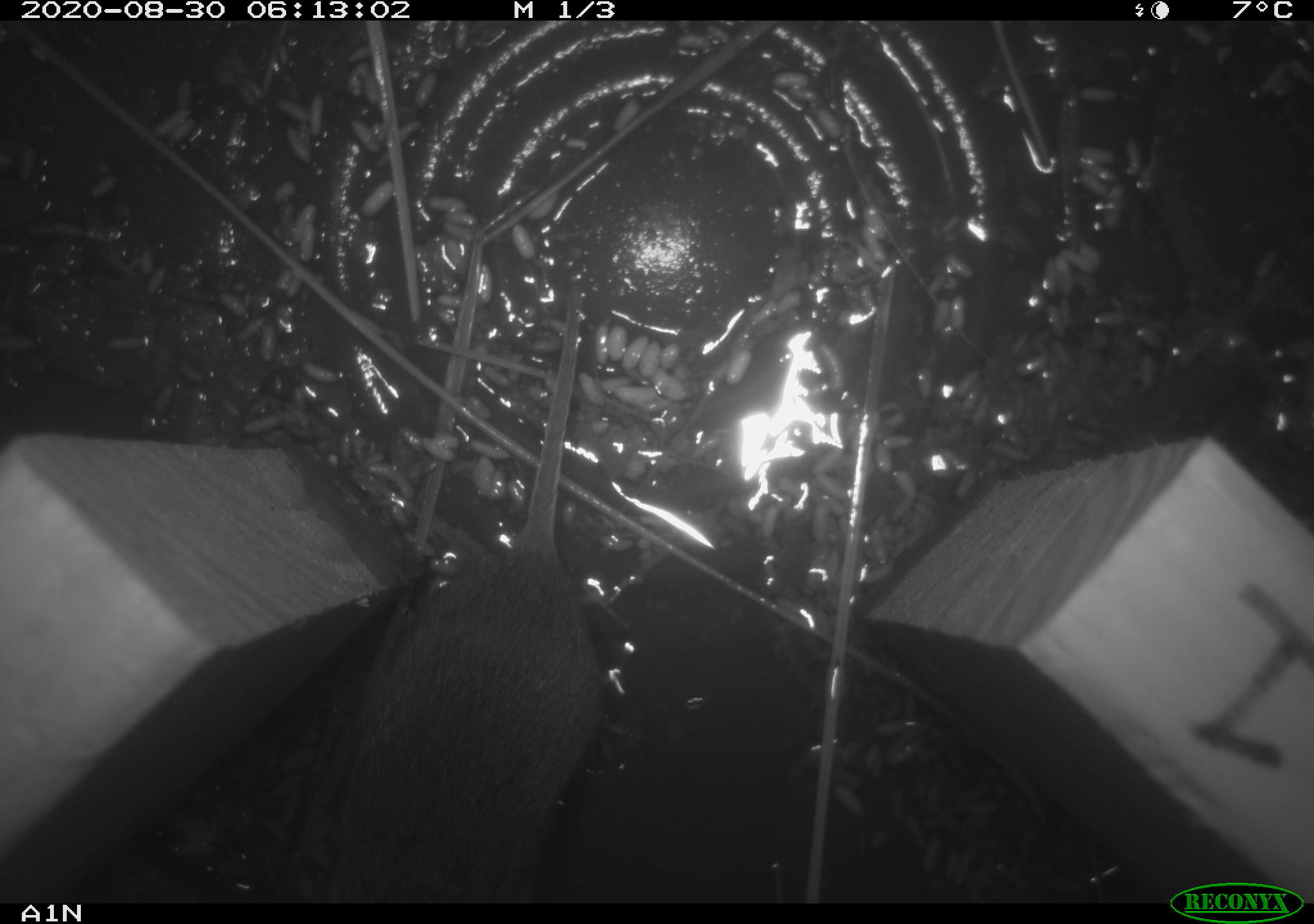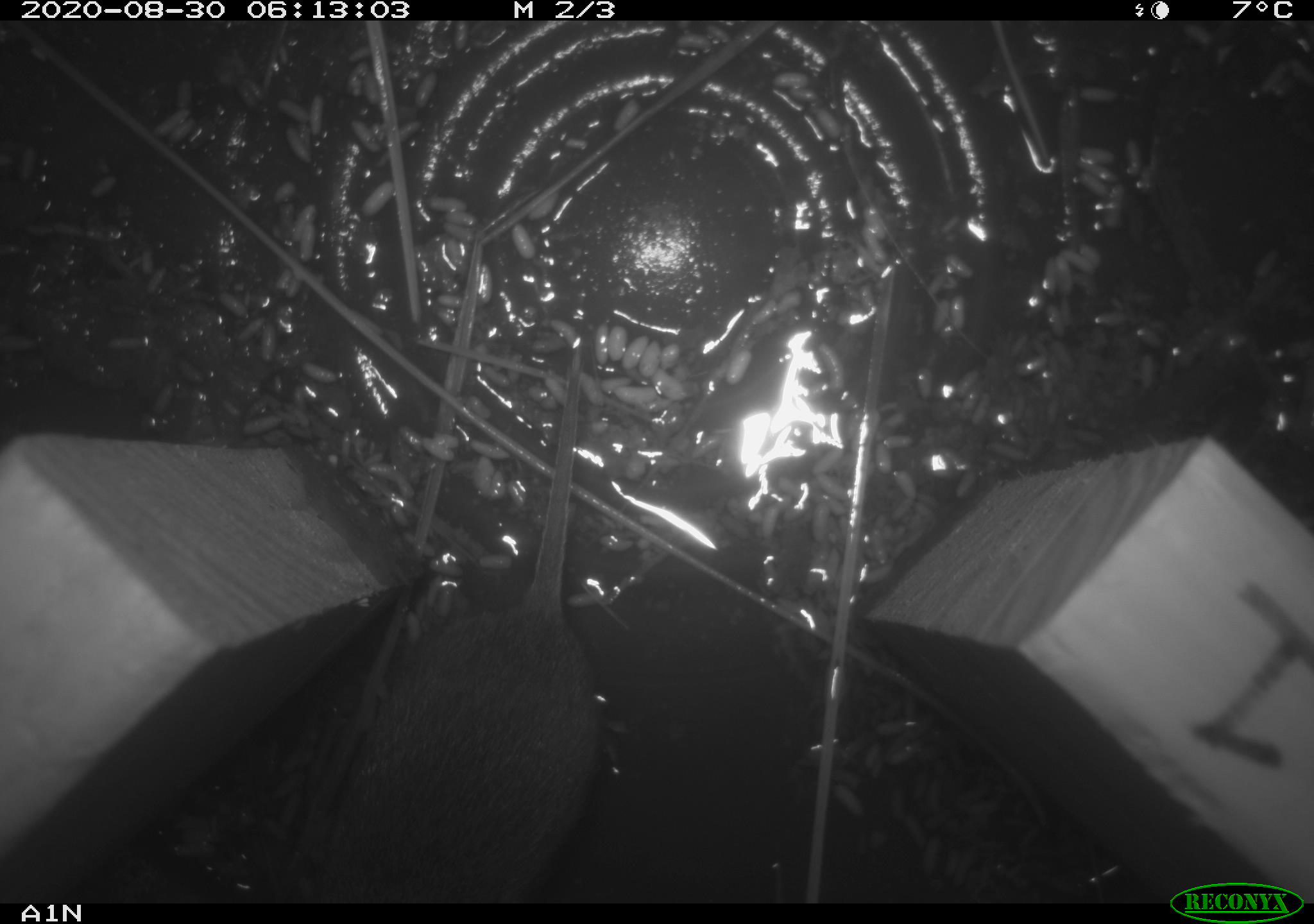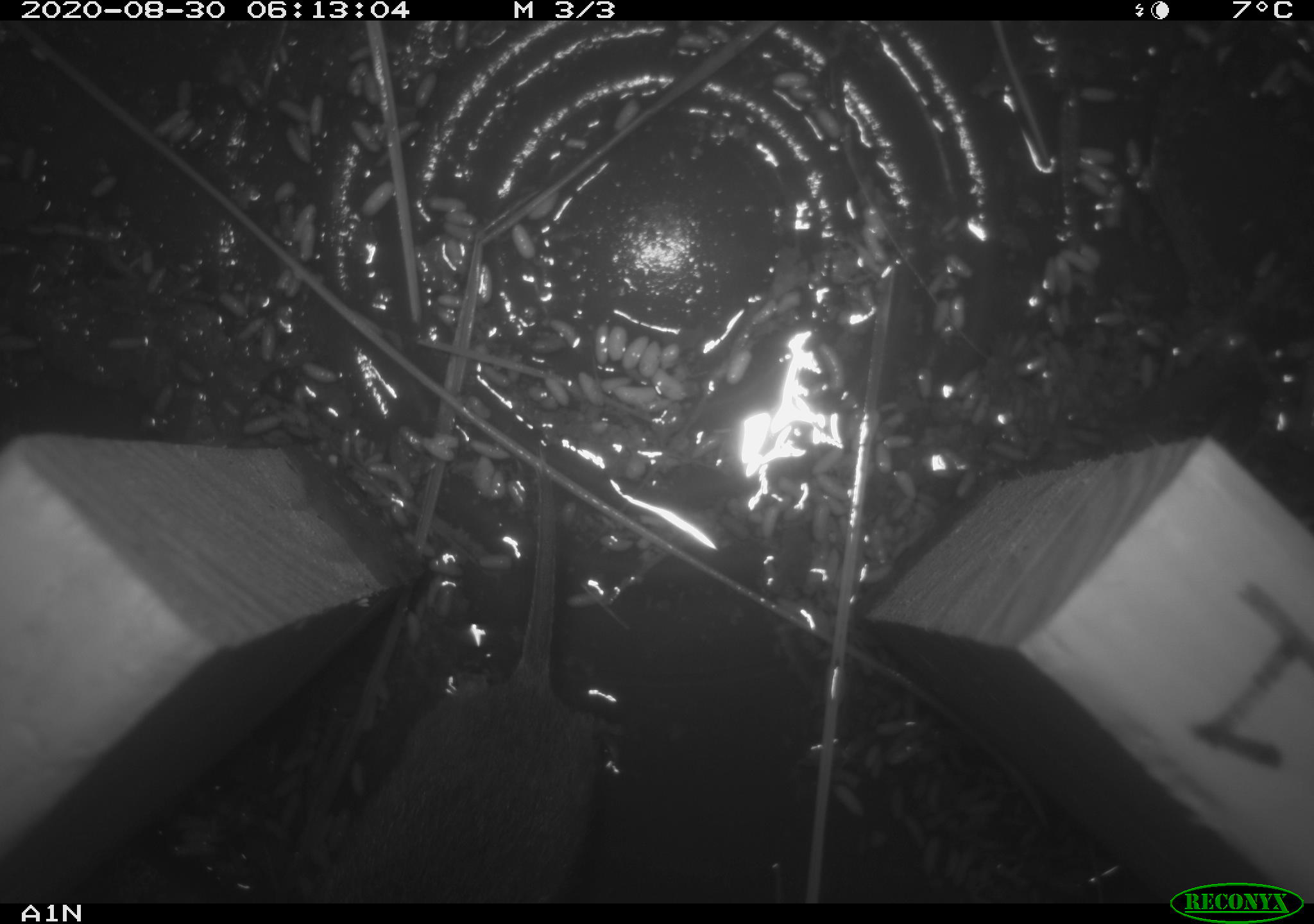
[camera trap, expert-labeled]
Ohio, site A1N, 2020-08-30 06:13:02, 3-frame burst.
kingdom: Animalia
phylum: Chordata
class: Mammalia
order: Rodentia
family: Cricetidae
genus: Microtus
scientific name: Microtus pennsylvanicus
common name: meadow vole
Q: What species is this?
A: Meadow vole (Microtus pennsylvanicus).